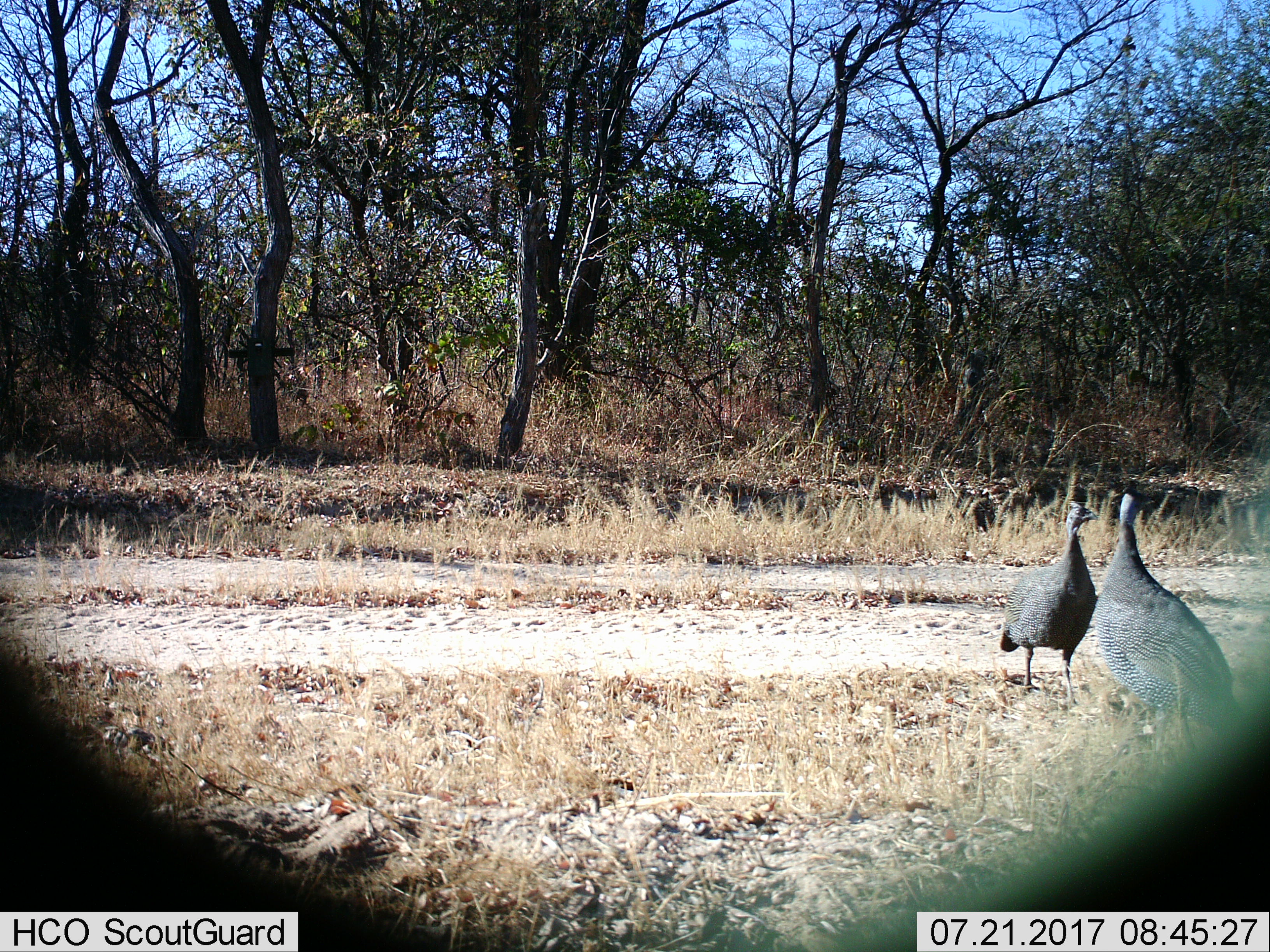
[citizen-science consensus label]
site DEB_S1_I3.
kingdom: Animalia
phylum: Chordata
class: Aves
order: Galliformes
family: Numididae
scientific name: Numididae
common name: guineafowl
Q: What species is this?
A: Guineafowl (Numididae).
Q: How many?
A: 2.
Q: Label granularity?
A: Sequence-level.